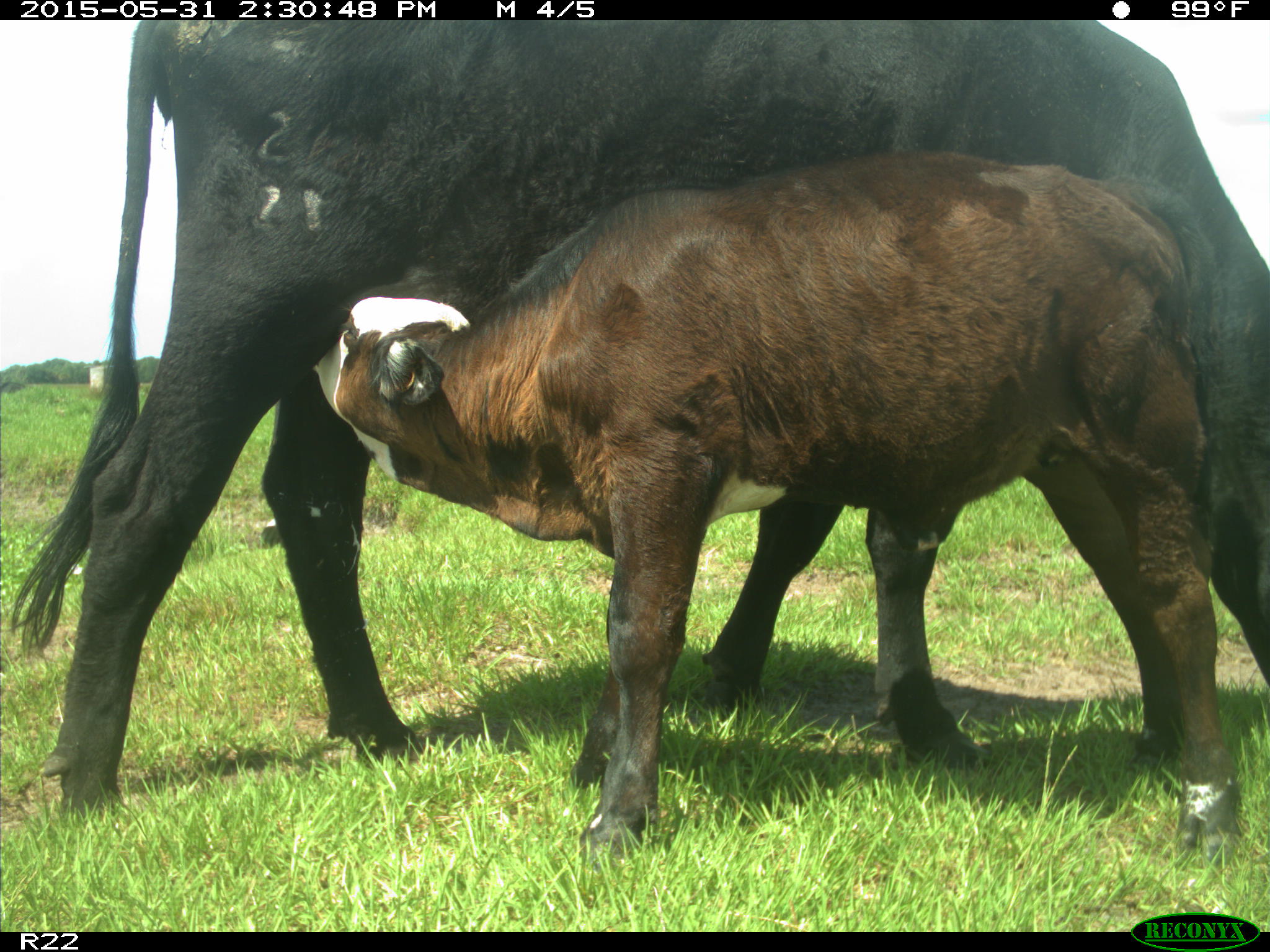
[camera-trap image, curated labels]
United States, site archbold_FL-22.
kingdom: Animalia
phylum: Chordata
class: Mammalia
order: Artiodactyla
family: Bovidae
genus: Bos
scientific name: Bos taurus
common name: domestic cow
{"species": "Bos taurus (domestic cow)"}